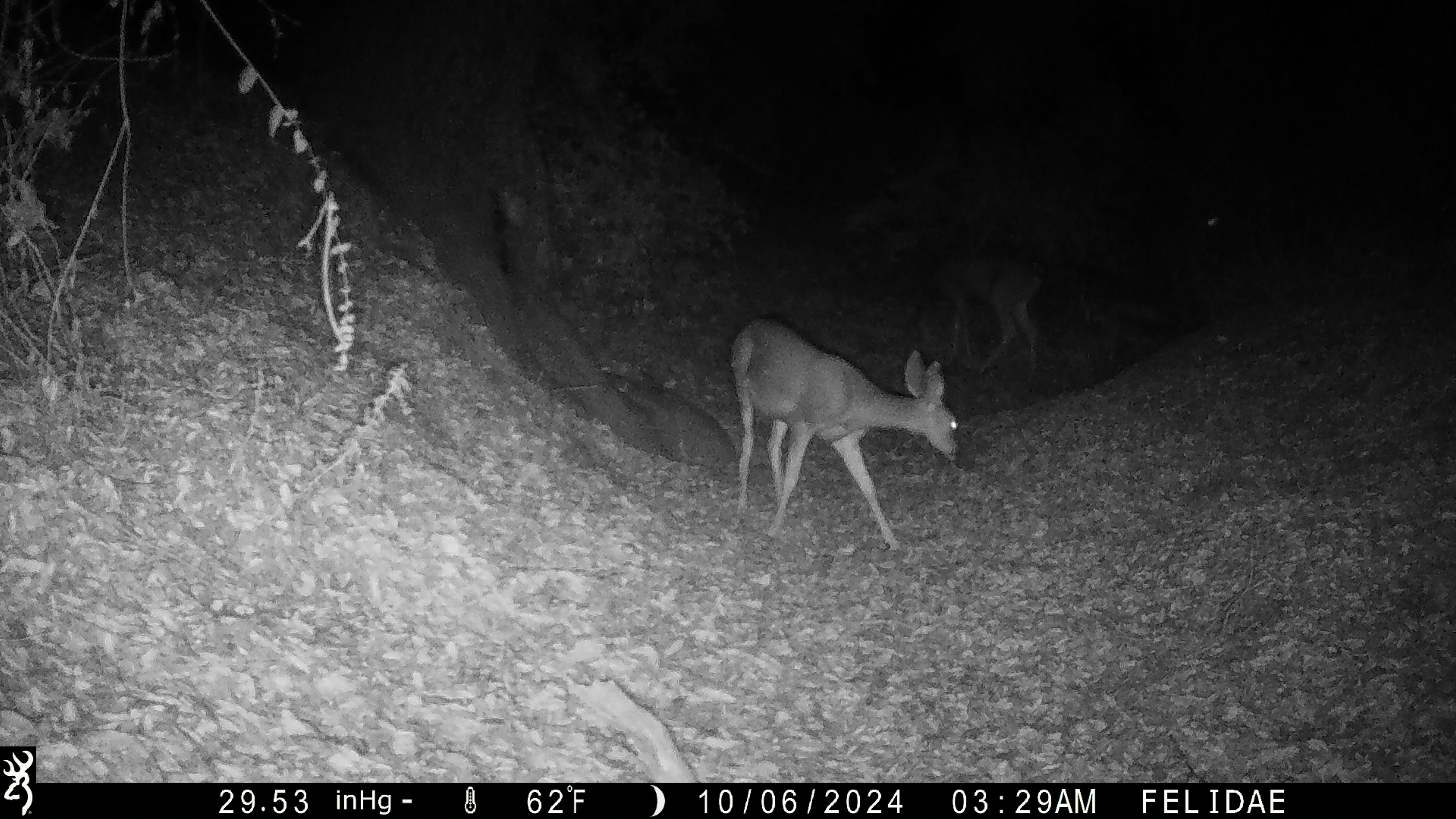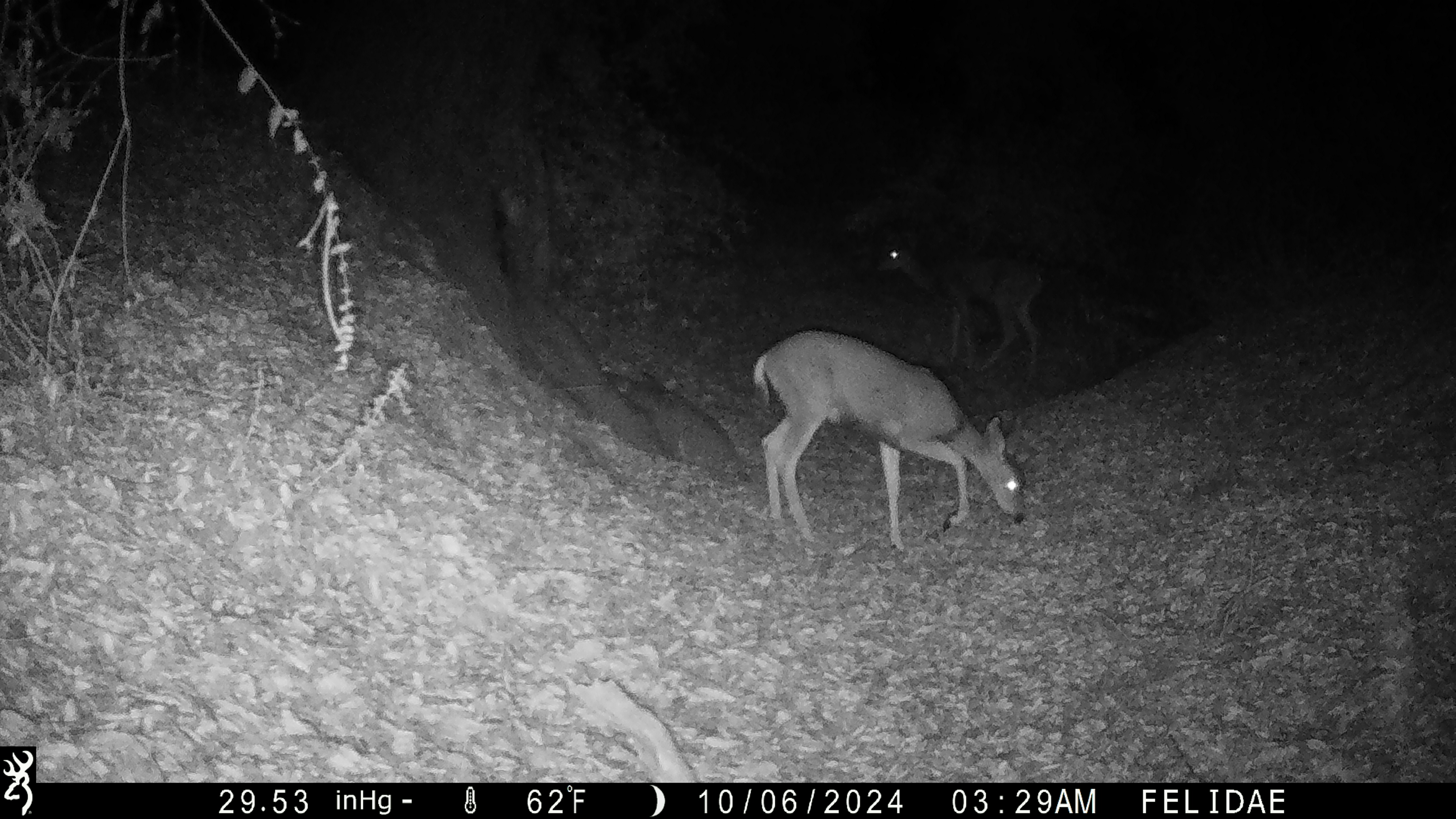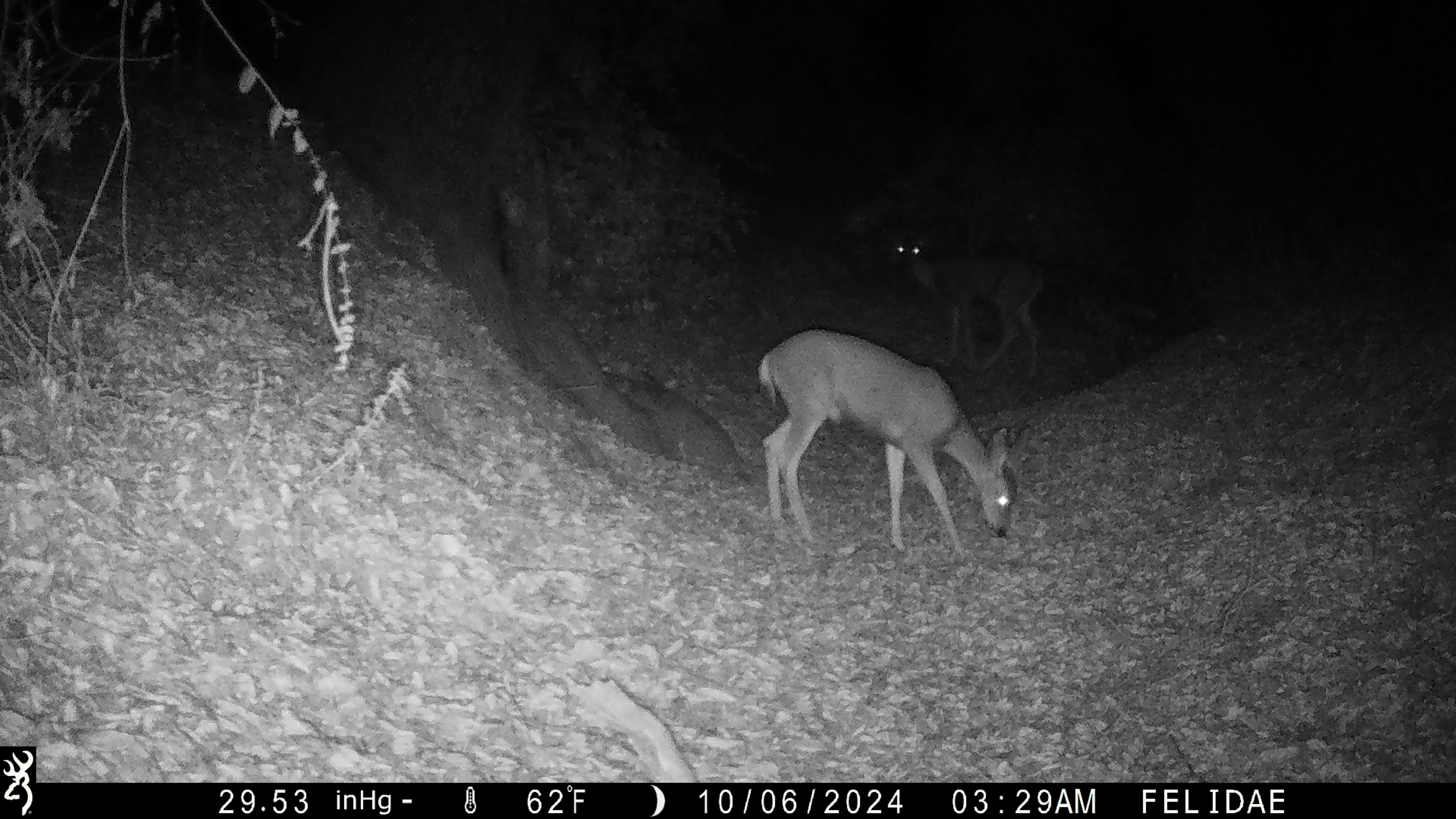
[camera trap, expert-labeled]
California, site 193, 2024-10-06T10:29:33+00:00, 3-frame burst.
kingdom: Animalia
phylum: Chordata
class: Mammalia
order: Artiodactyla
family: Cervidae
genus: Odocoileus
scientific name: Odocoileus hemionus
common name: mule deer